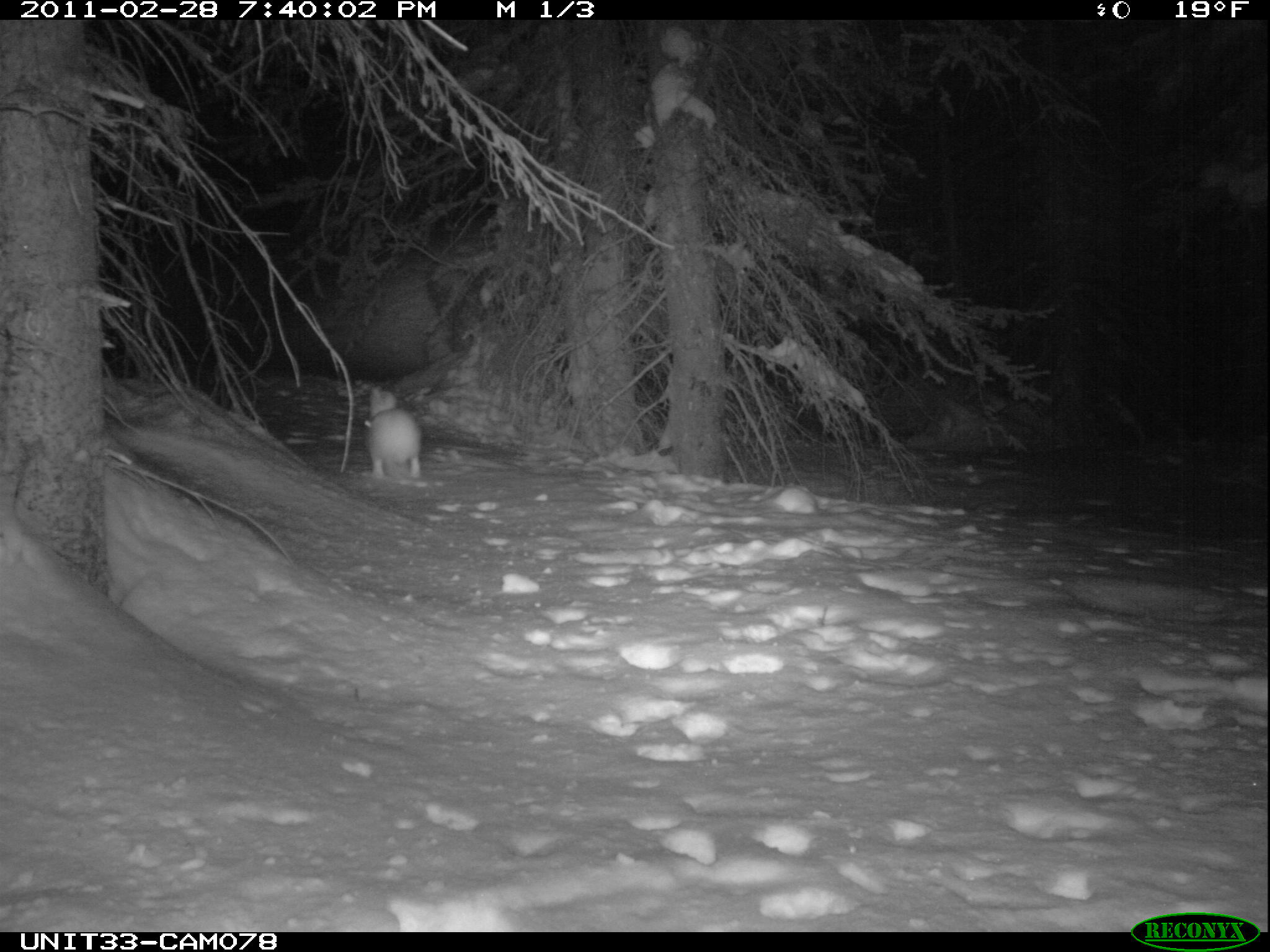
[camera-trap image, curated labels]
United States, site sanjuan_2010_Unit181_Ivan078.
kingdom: Animalia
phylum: Chordata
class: Mammalia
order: Lagomorpha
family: Leporidae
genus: Lepus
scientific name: Lepus americanus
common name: snowshoe hare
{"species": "Lepus americanus (snowshoe hare)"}